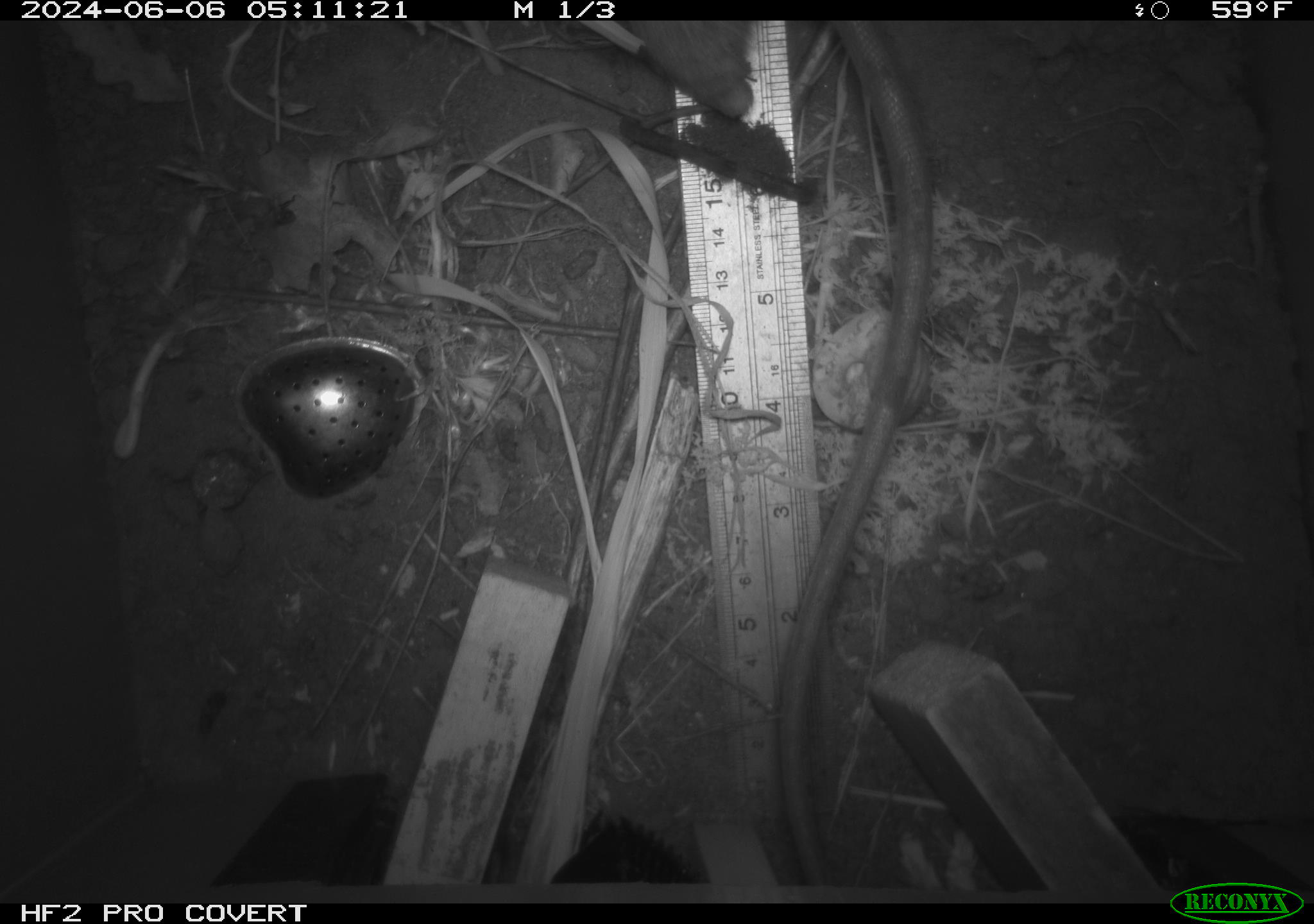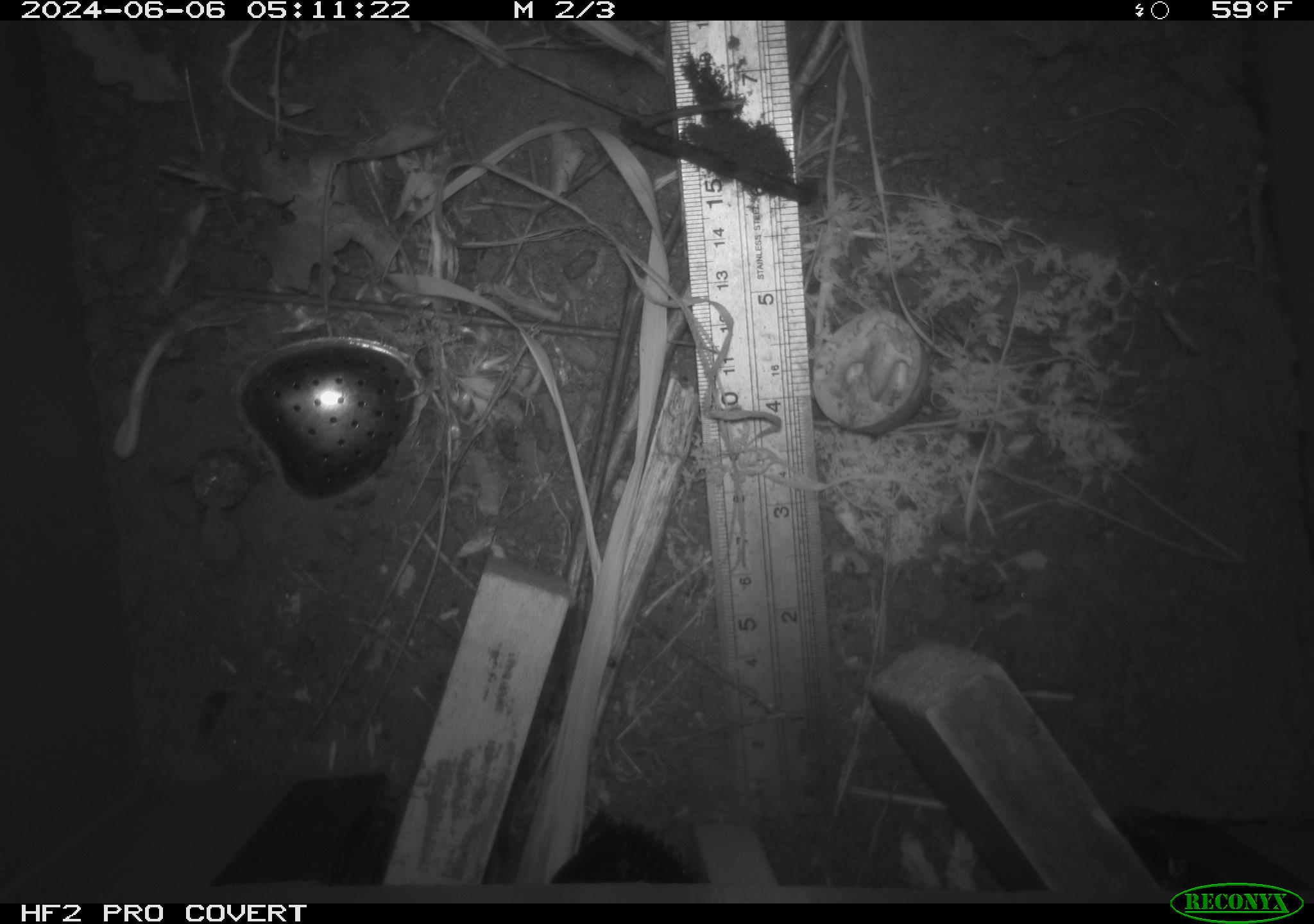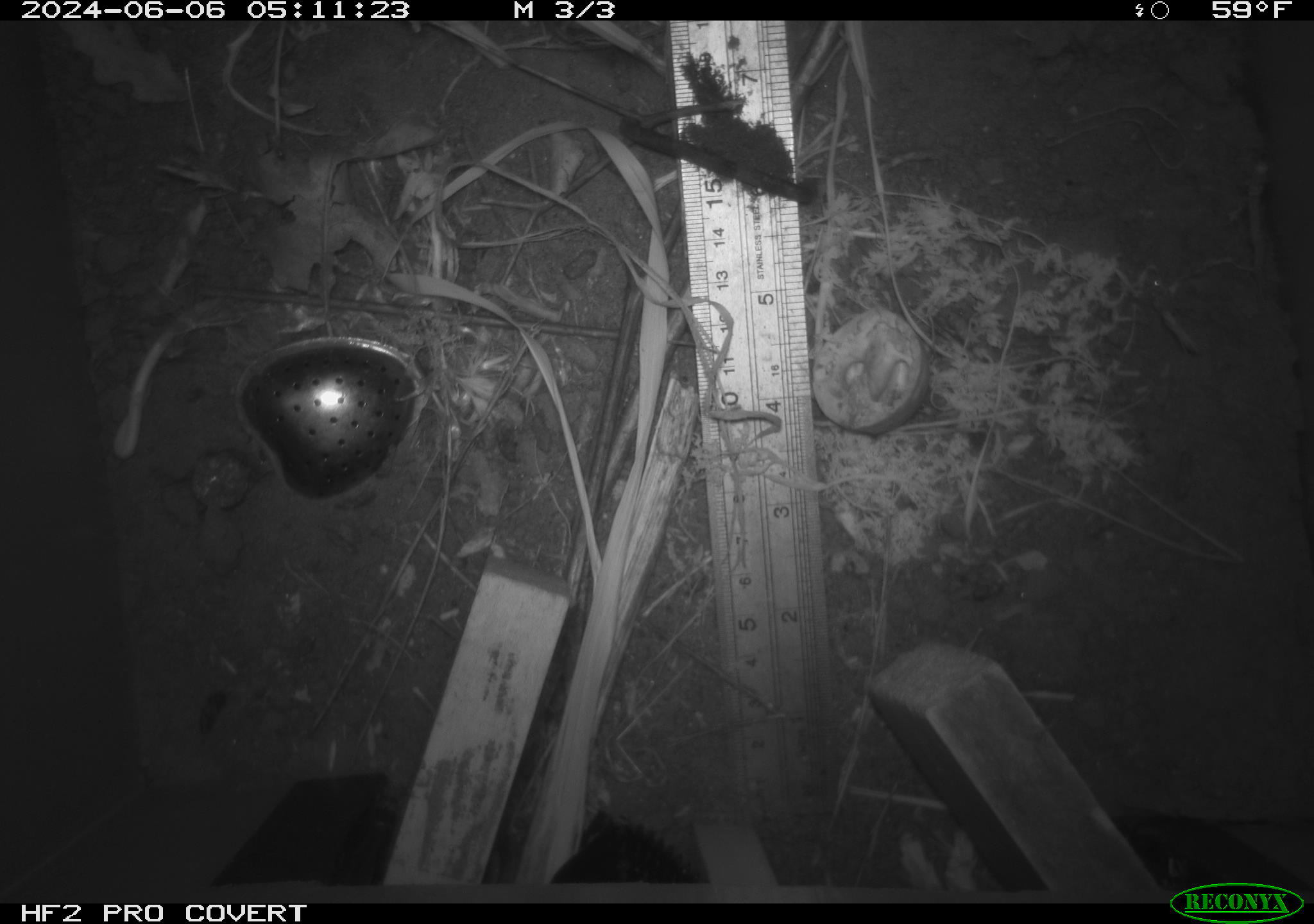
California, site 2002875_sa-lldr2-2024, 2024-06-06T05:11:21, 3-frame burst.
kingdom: Animalia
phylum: Chordata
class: Mammalia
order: Rodentia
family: Muridae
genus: Rattus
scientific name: Rattus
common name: rat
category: rattus species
Rattus species (rat) (Rattus).